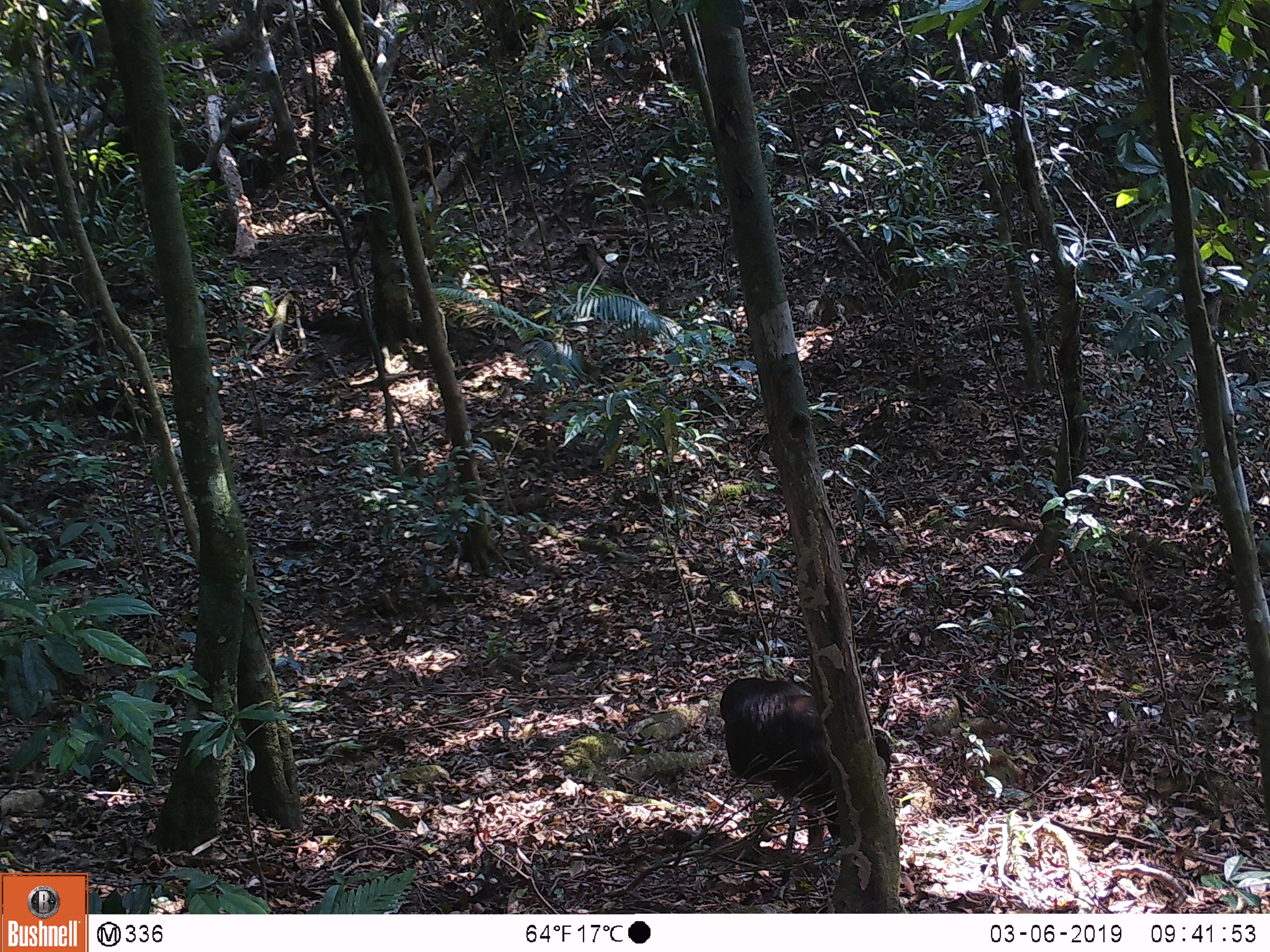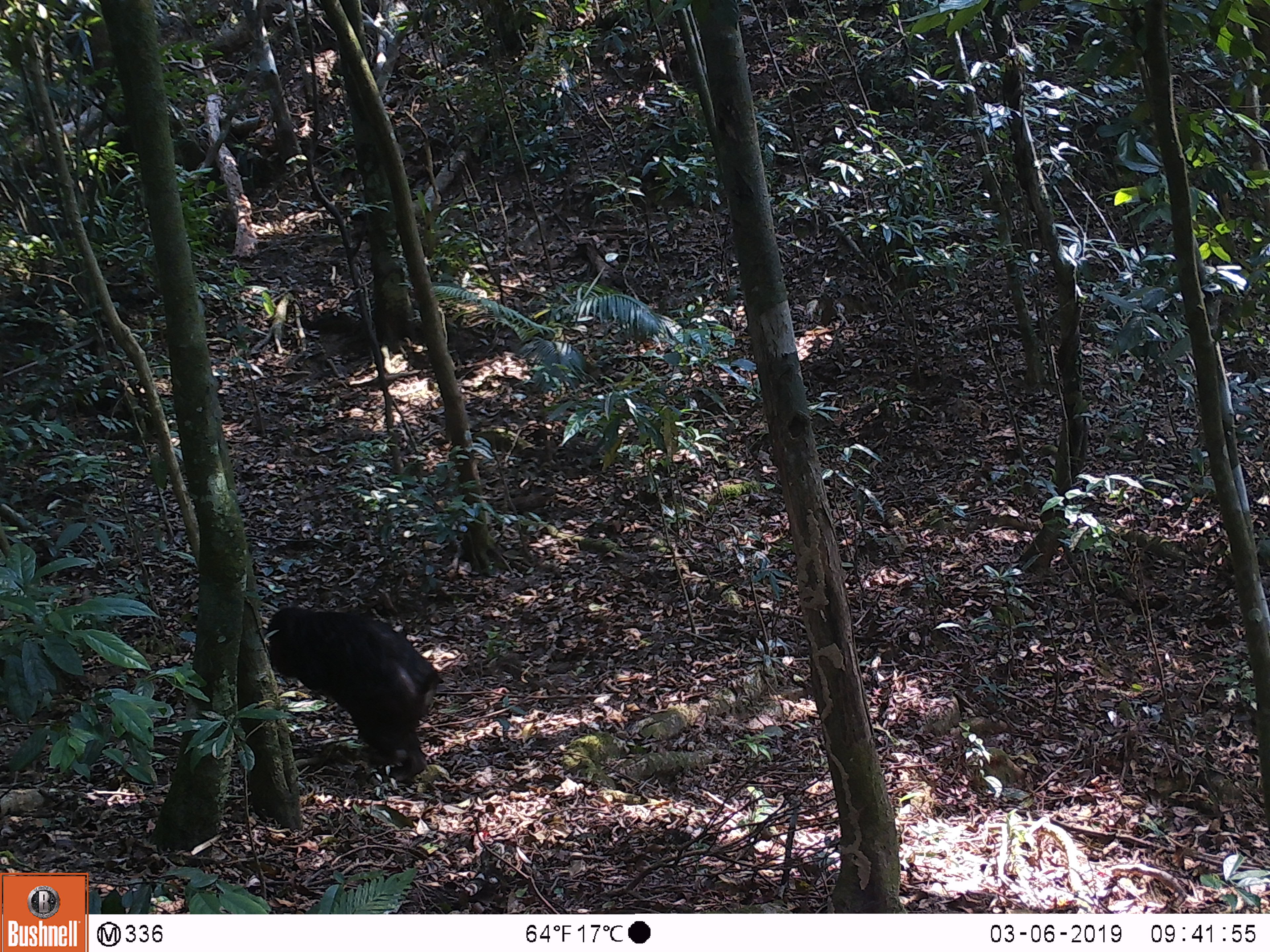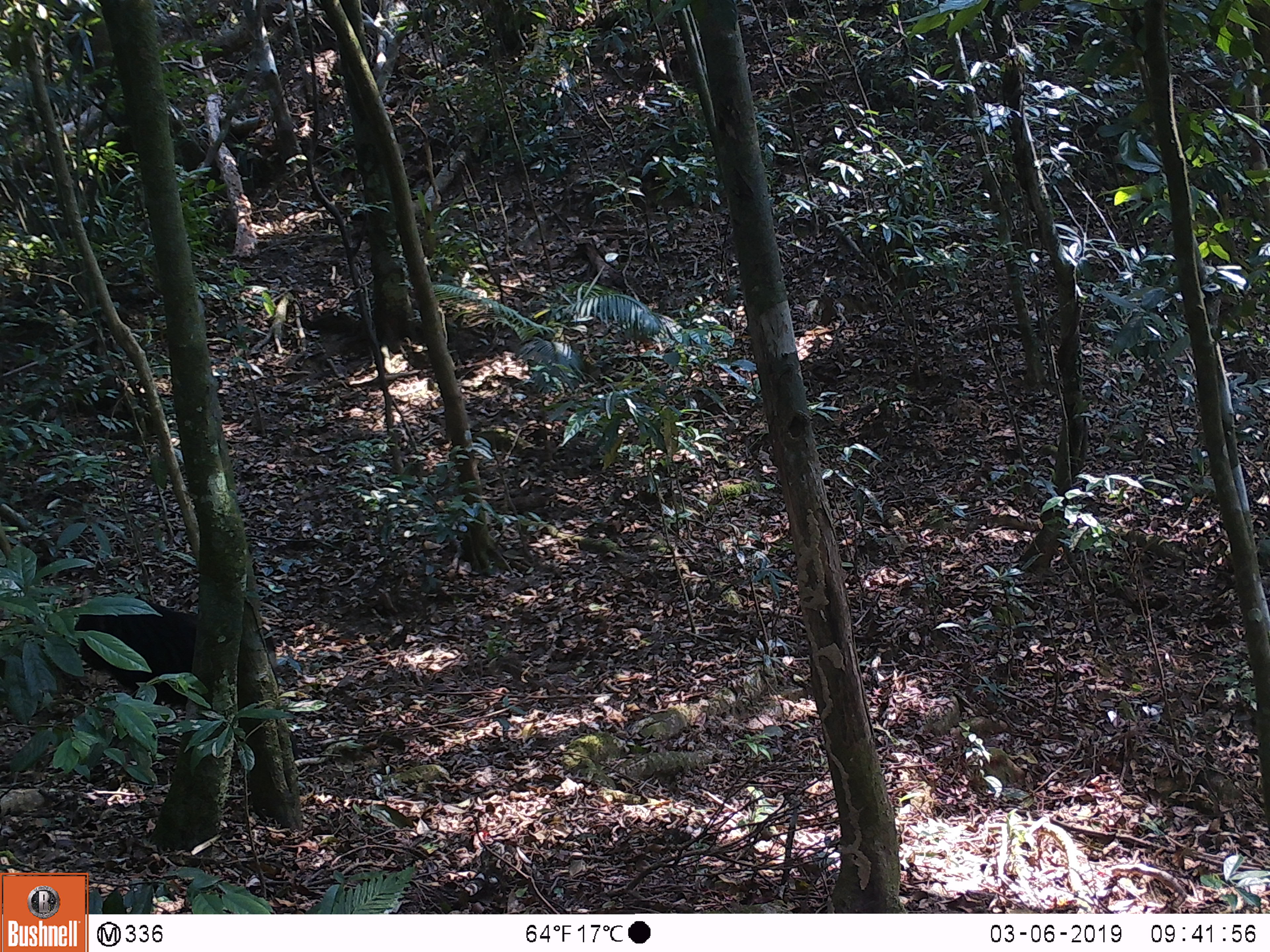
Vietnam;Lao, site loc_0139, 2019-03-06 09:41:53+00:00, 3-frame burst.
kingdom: Animalia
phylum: Chordata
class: Mammalia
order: Primates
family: Cercopithecidae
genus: Macaca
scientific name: Macaca arctoides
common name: stump-tailed macaque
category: stump tailed macaque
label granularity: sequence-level